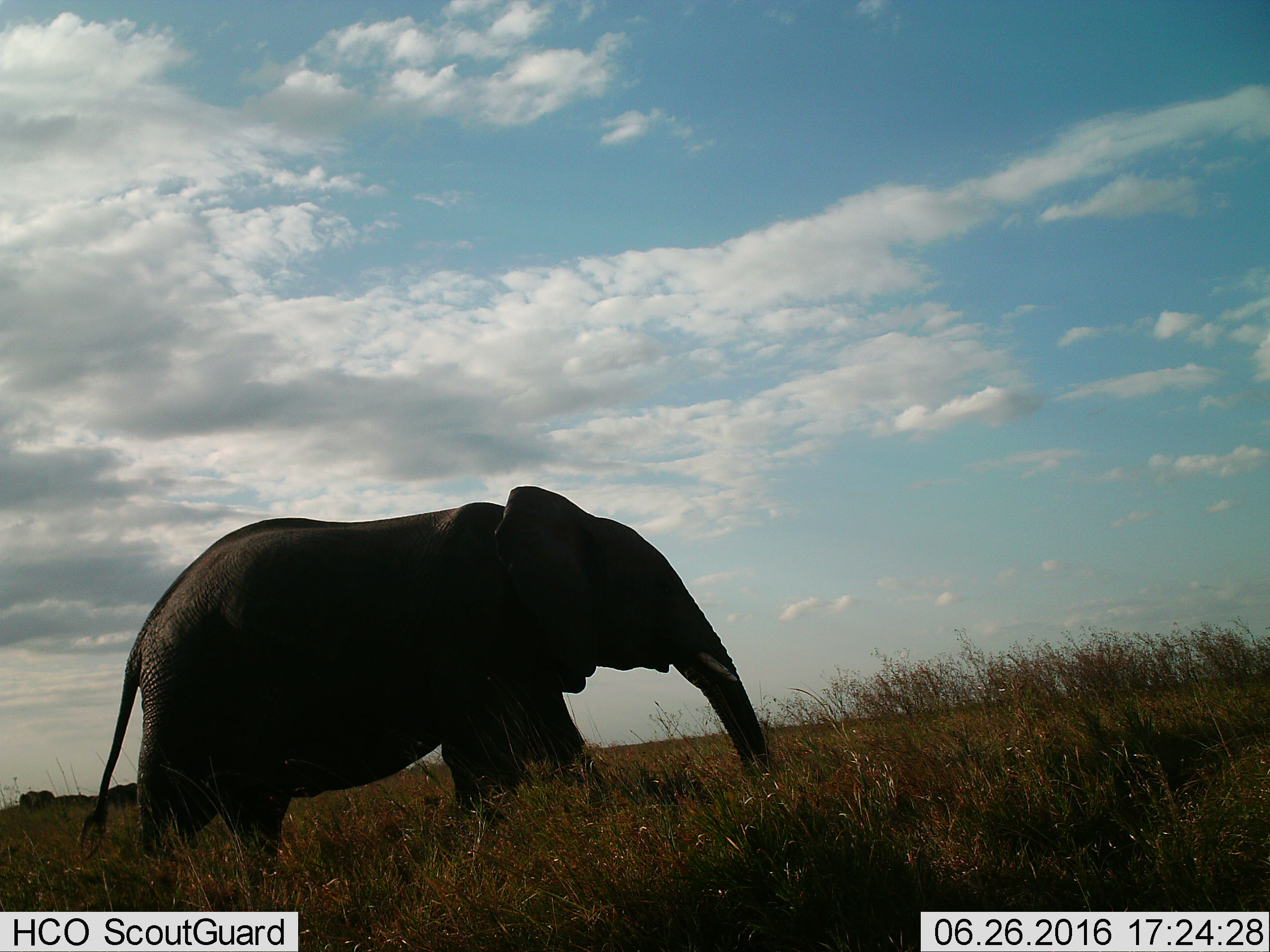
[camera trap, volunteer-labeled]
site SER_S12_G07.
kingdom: Animalia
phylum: Chordata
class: Mammalia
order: Proboscidea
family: Elephantidae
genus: Loxodonta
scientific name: Loxodonta africana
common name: african bush elephant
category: elephant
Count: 1.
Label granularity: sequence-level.